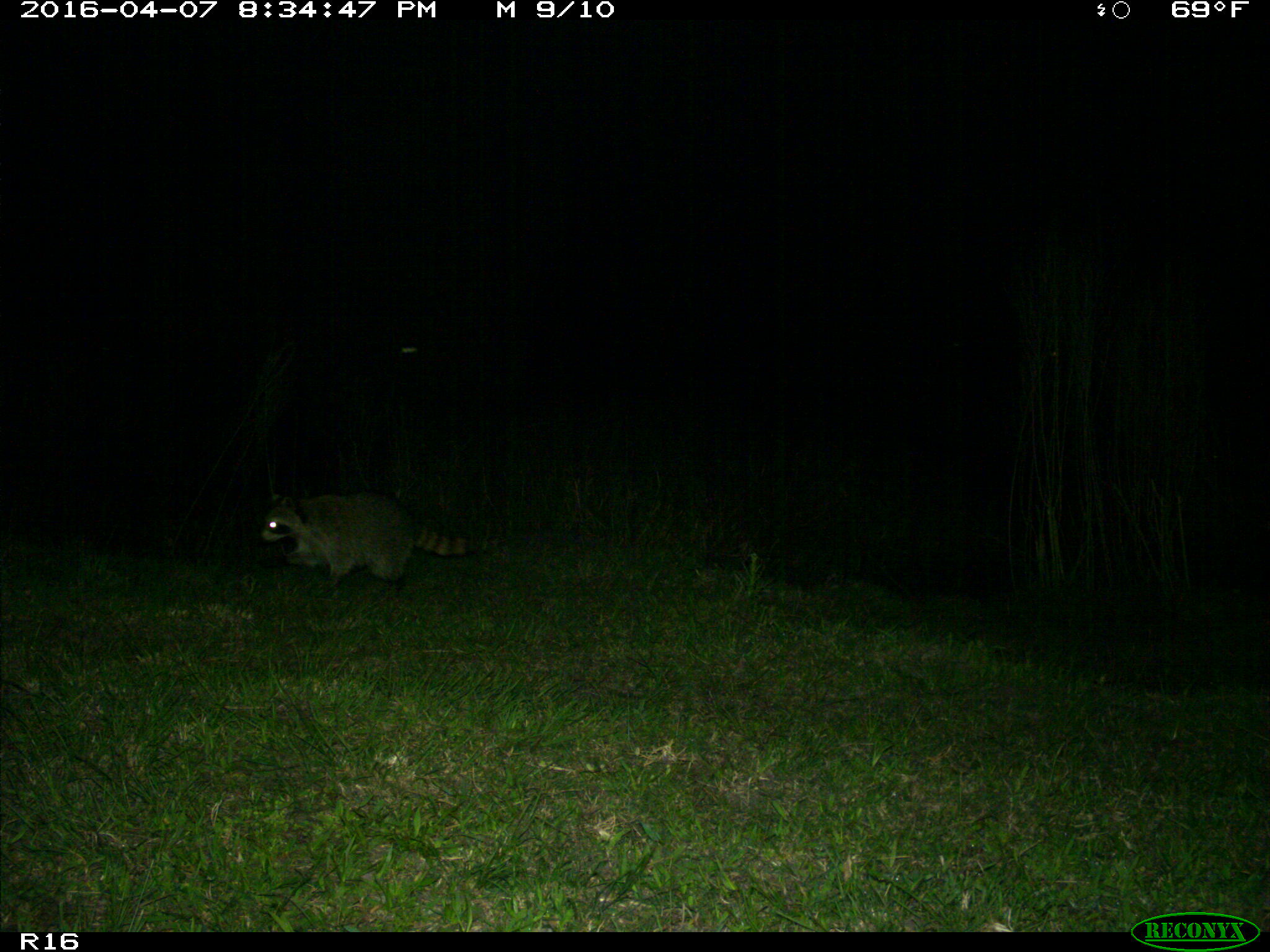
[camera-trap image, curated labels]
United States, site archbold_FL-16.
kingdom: Animalia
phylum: Chordata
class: Mammalia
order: Carnivora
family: Procyonidae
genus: Procyon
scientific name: Procyon lotor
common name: common raccoon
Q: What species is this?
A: Procyon lotor (common raccoon).